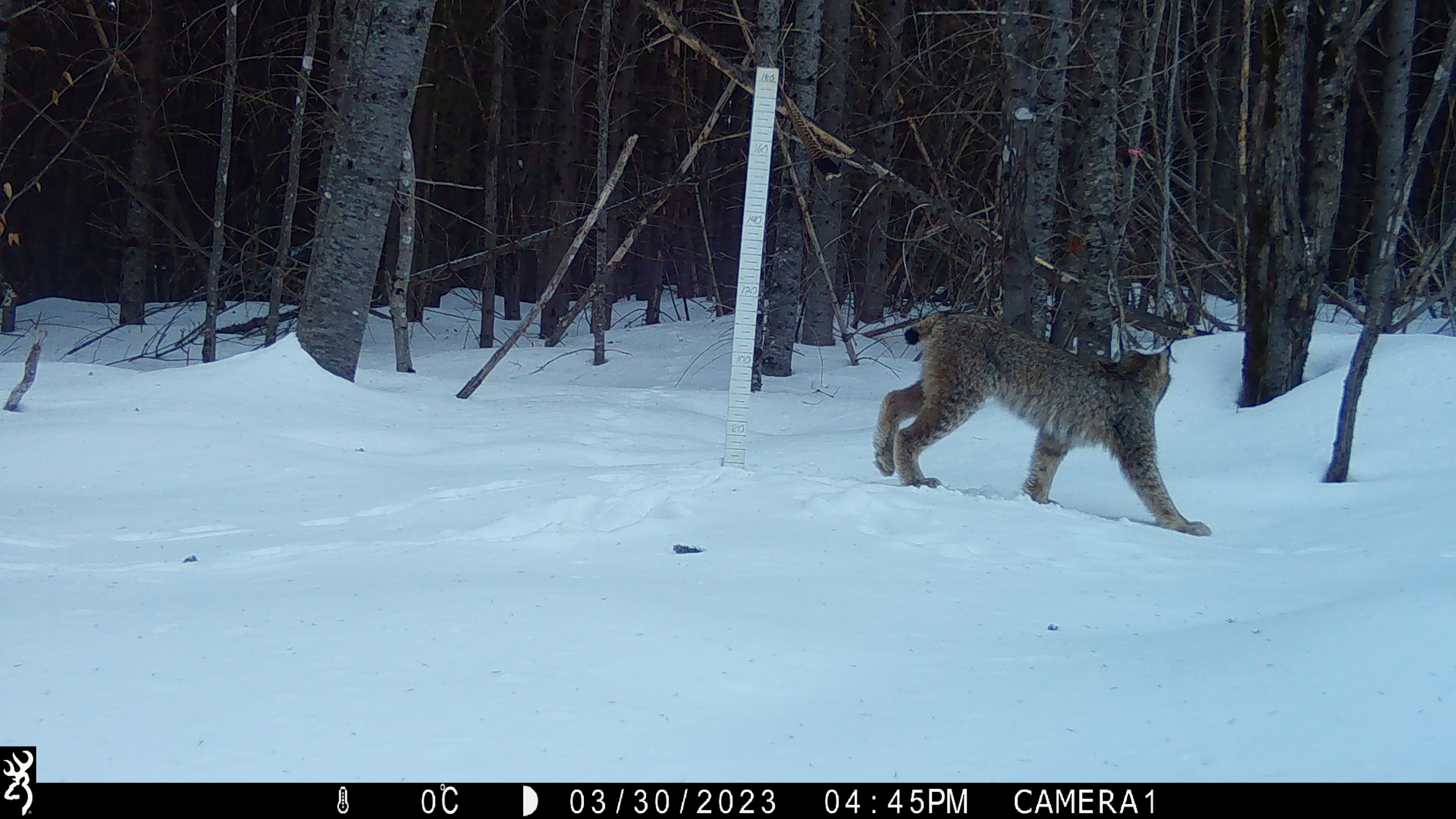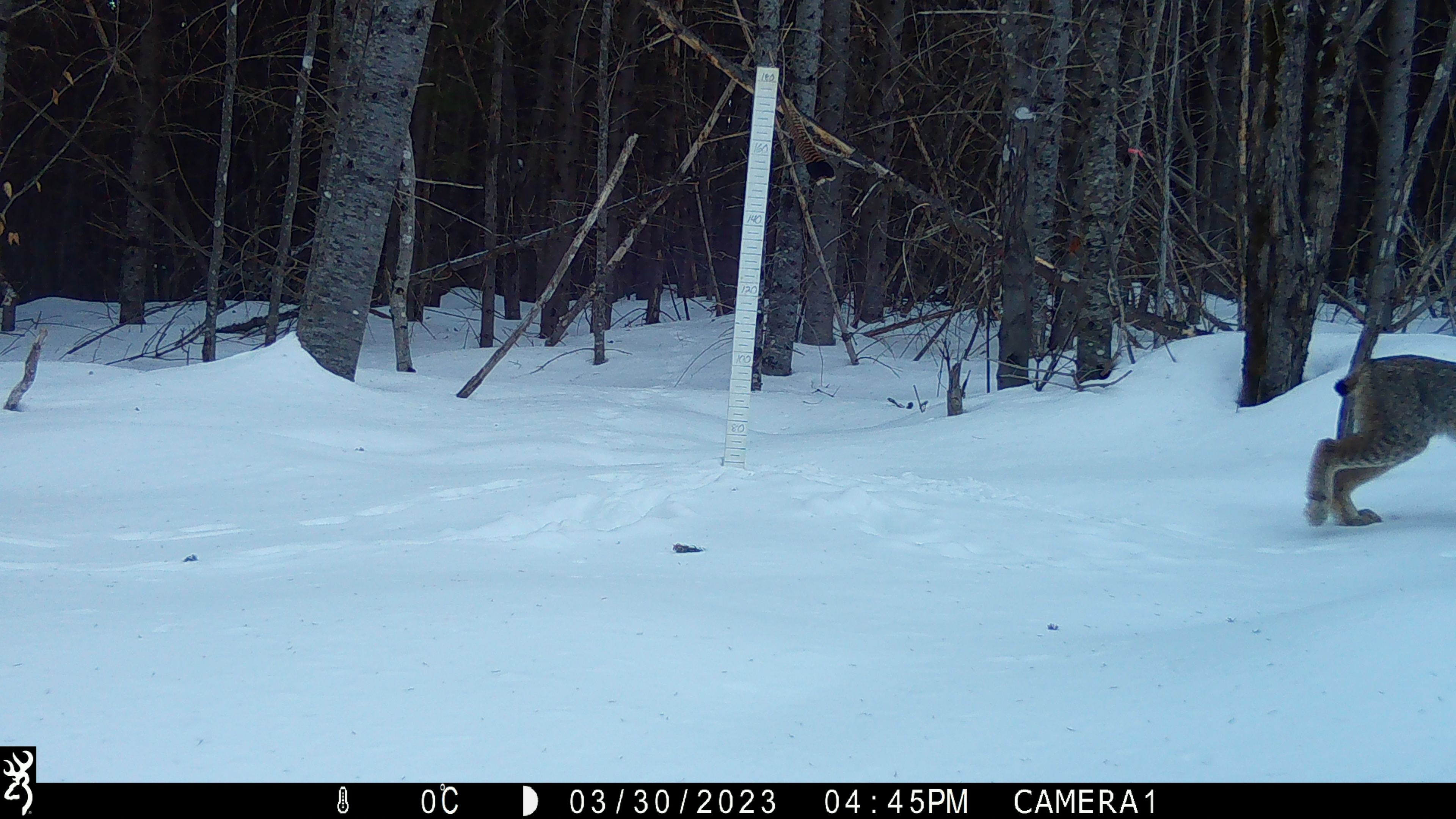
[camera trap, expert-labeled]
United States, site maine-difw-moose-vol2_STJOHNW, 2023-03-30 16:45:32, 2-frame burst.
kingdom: Animalia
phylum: Chordata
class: Mammalia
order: Carnivora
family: Felidae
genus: Lynx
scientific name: Lynx canadensis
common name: canada lynx